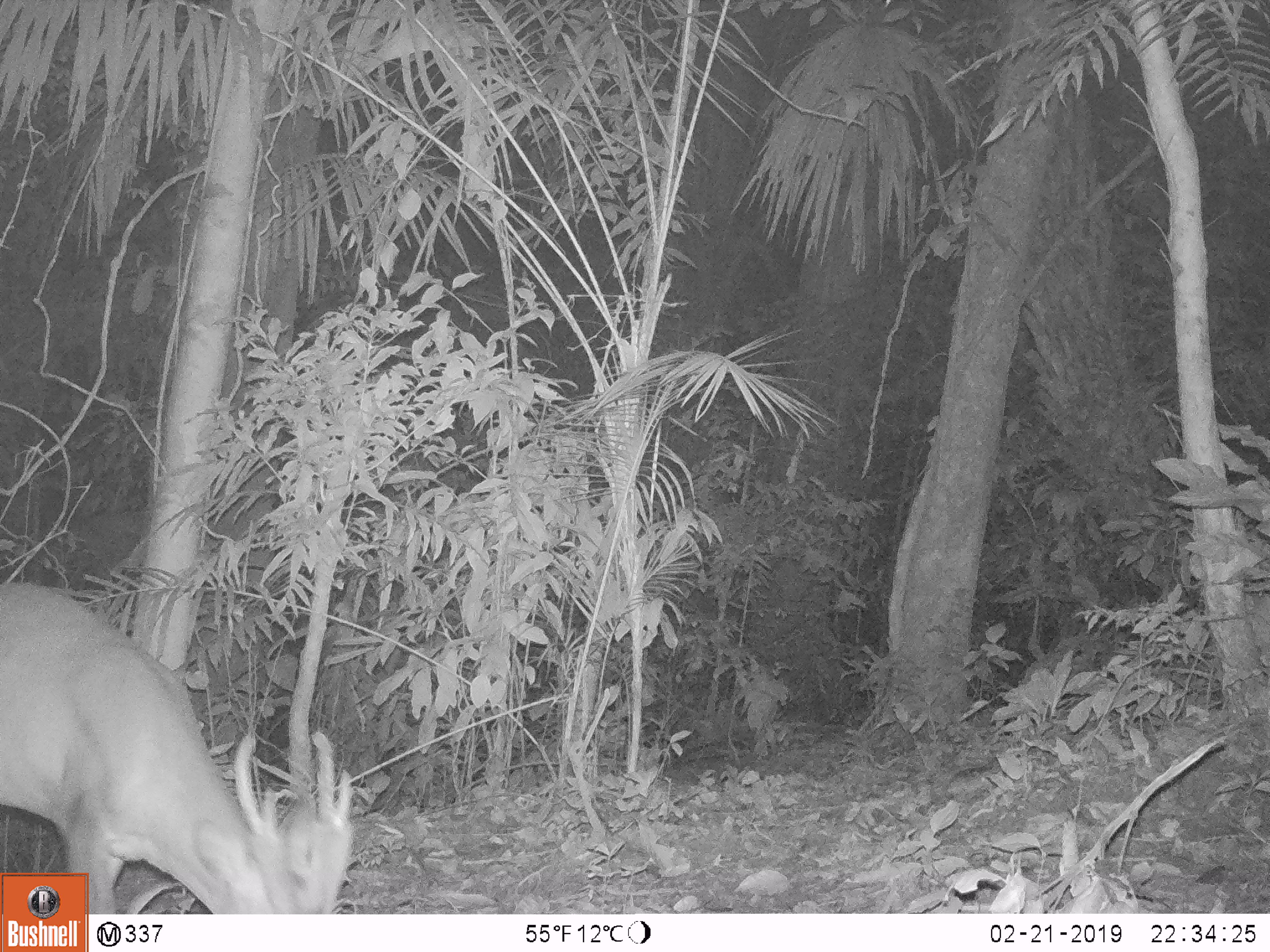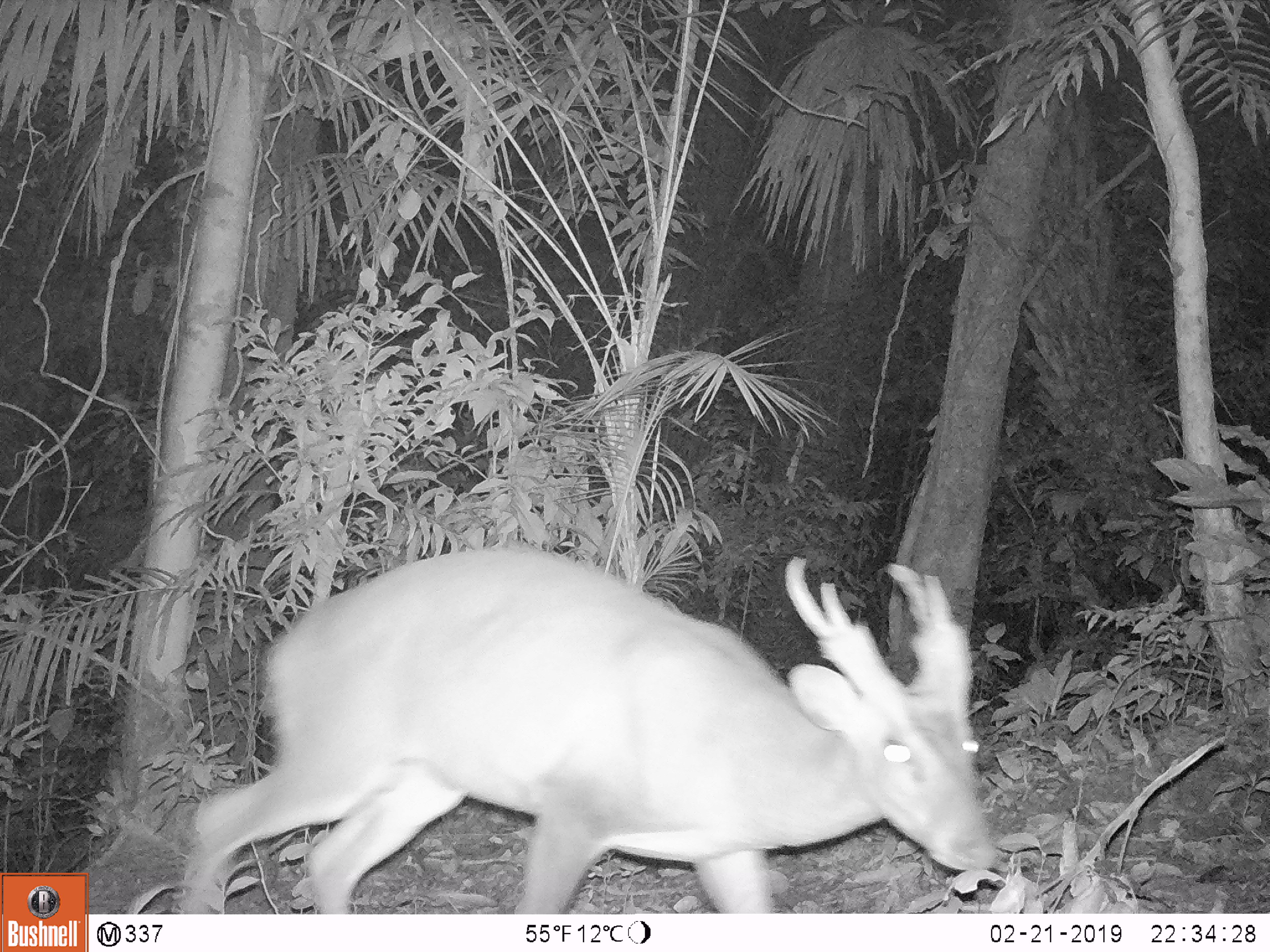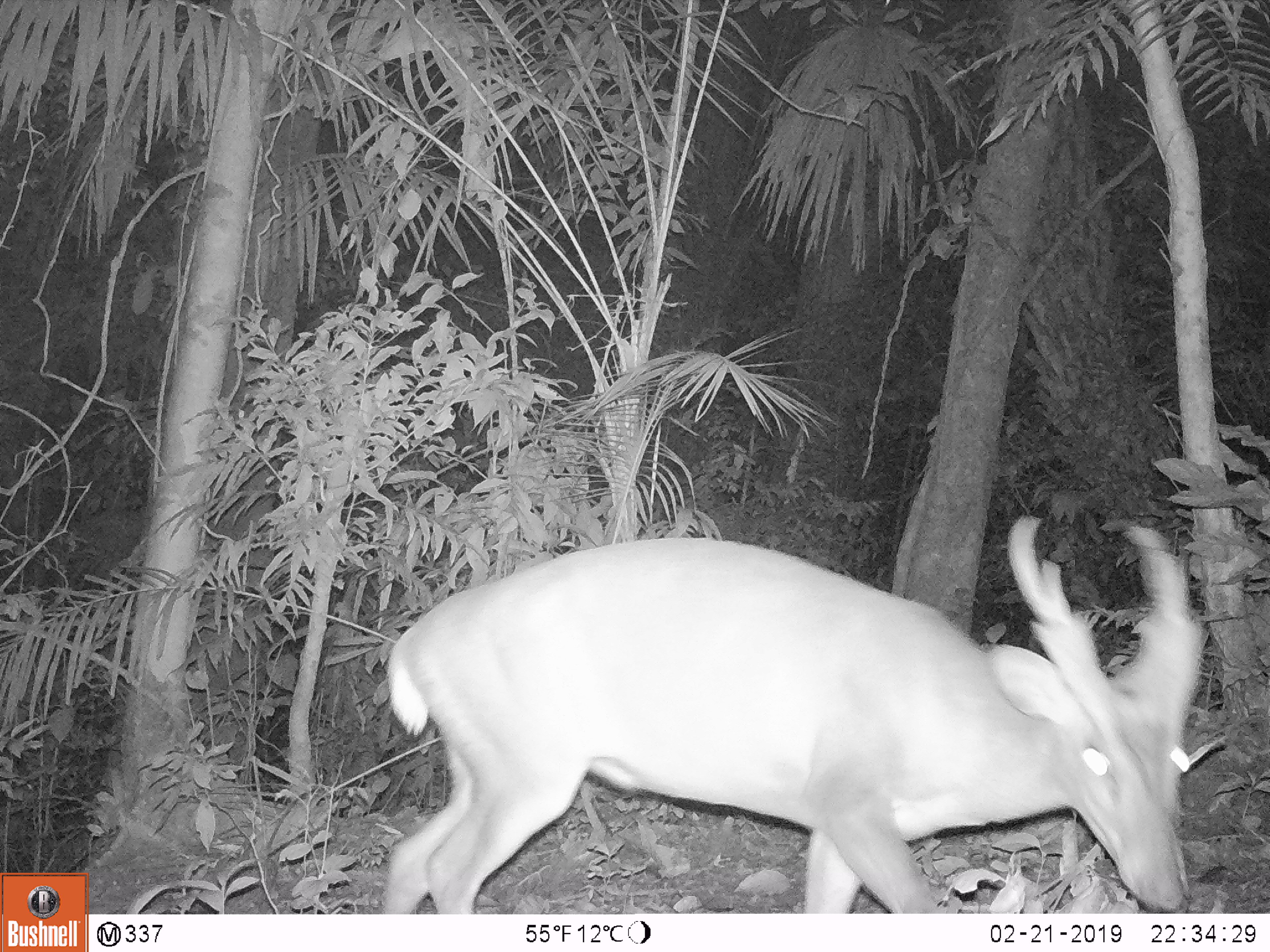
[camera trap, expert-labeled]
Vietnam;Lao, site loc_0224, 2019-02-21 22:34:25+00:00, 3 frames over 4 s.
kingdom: Animalia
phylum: Chordata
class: Mammalia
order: Artiodactyla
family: Cervidae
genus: Muntiacus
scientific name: Muntiacus vuquangensis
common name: large-antlered muntjac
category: large antlered muntjac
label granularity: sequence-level